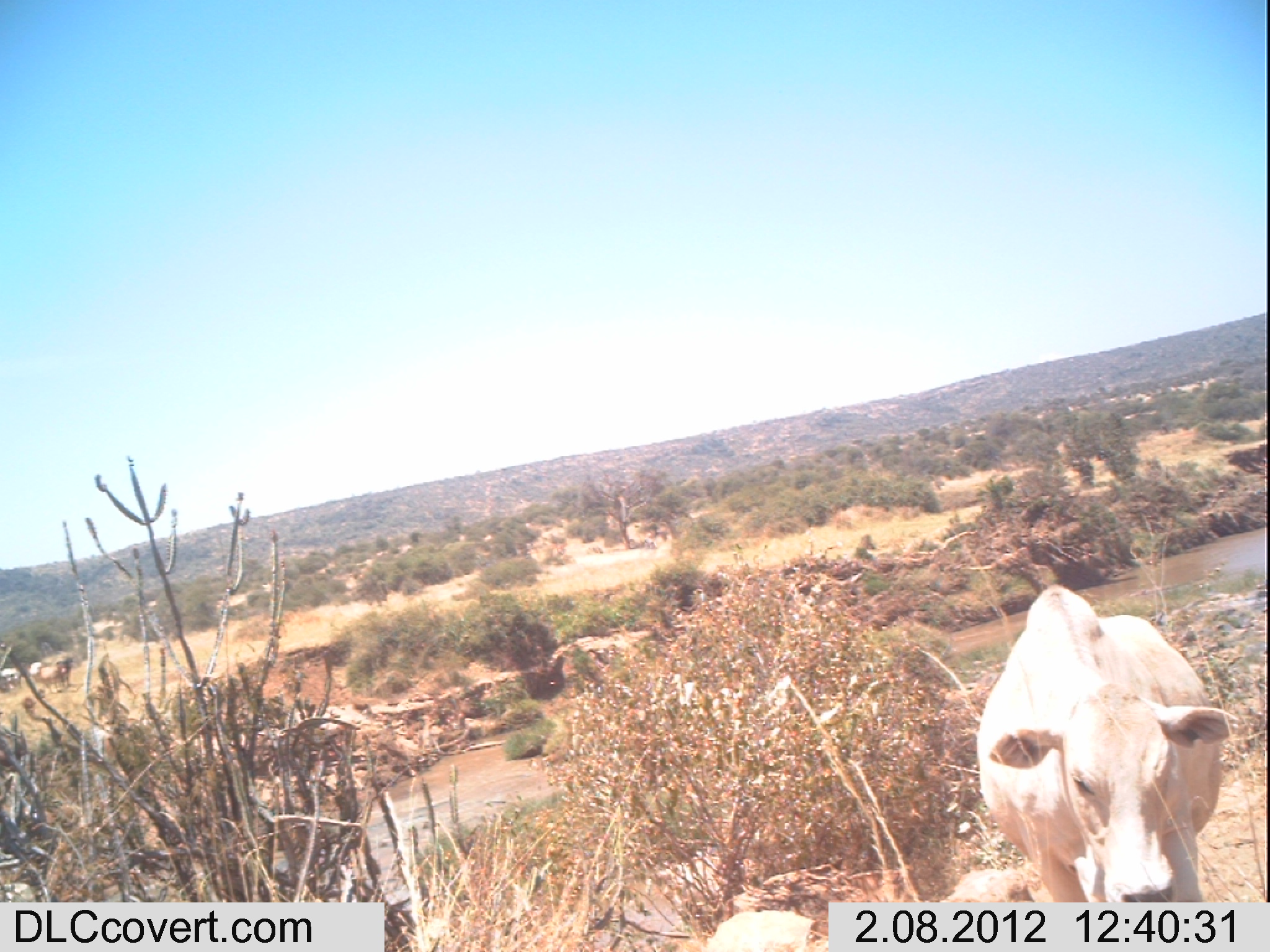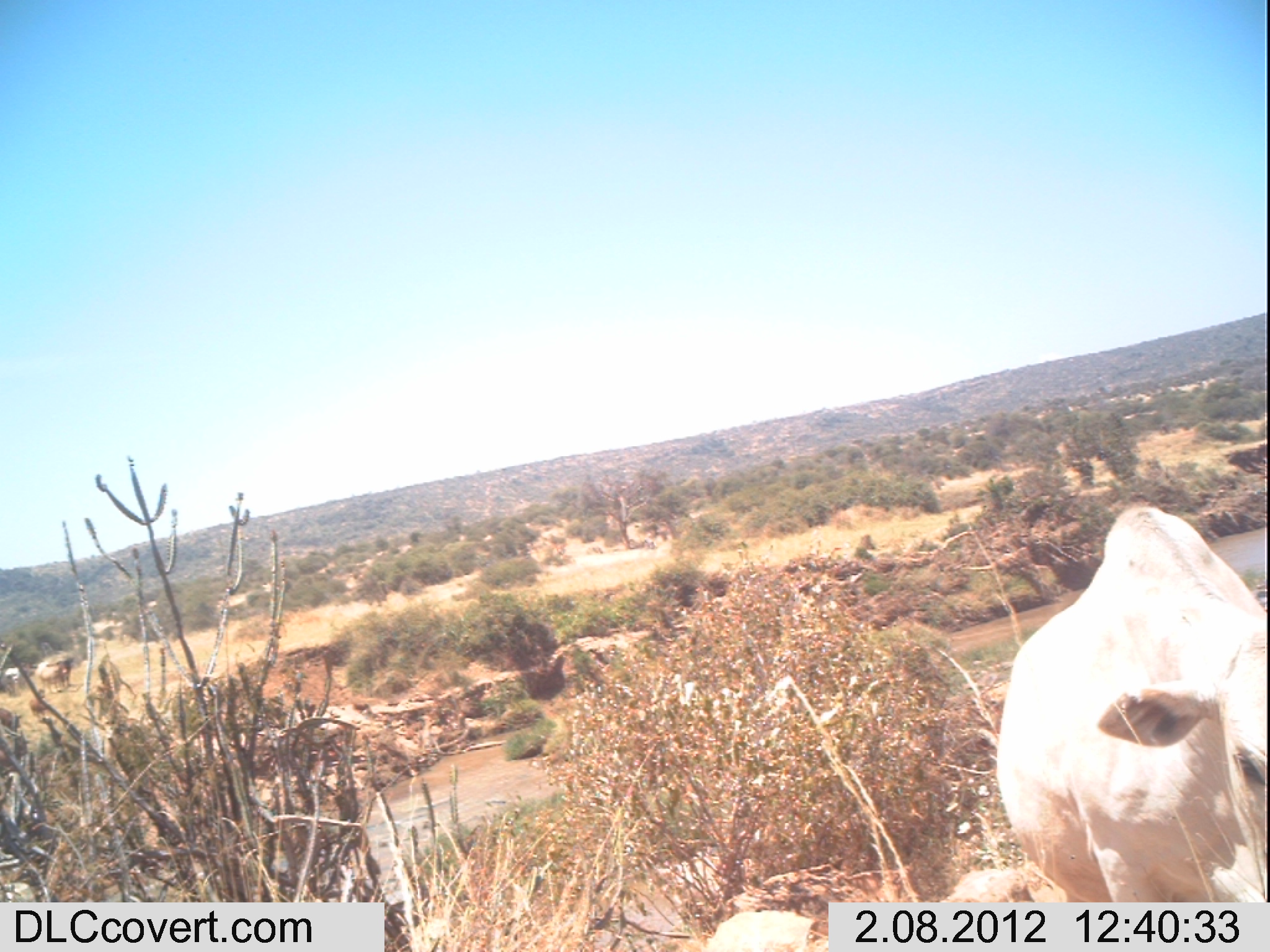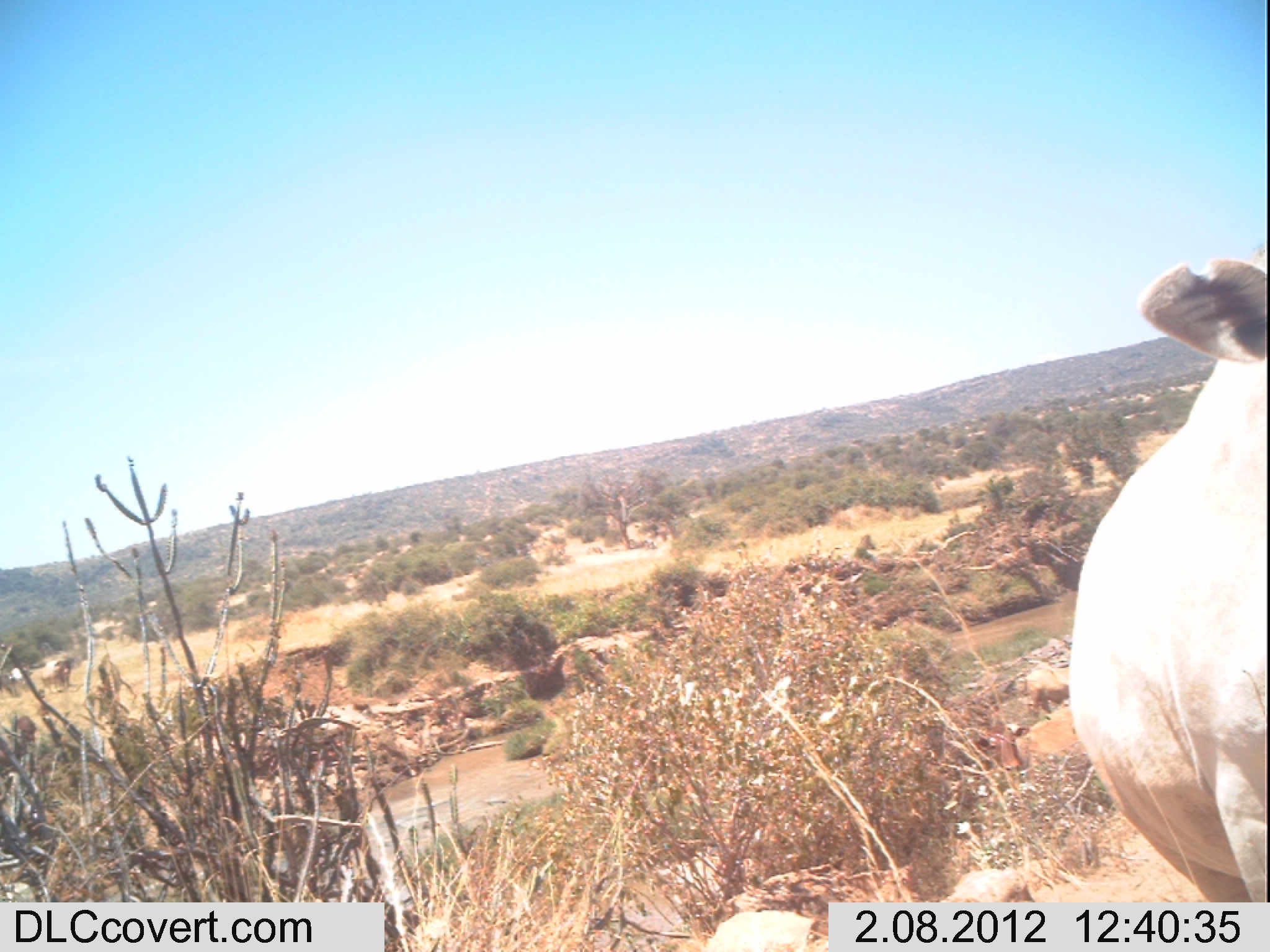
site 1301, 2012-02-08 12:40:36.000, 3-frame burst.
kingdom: Animalia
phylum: Chordata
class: Mammalia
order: Artiodactyla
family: Bovidae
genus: Bos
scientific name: Bos taurus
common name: domestic cattle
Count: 1.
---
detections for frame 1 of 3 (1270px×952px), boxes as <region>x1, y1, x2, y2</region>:
bos taurus: <region>976, 584, 1240, 902</region>; <region>42, 656, 71, 692</region>; <region>0, 667, 23, 693</region>; <region>28, 660, 44, 683</region>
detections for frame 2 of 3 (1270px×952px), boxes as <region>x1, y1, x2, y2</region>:
bos taurus: <region>994, 500, 1264, 952</region>; <region>33, 650, 72, 694</region>; <region>29, 687, 50, 718</region>; <region>0, 668, 21, 697</region>; <region>0, 705, 21, 734</region>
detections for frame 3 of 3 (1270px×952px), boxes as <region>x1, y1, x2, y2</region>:
bos taurus: <region>1066, 238, 1266, 952</region>; <region>1026, 665, 1069, 726</region>